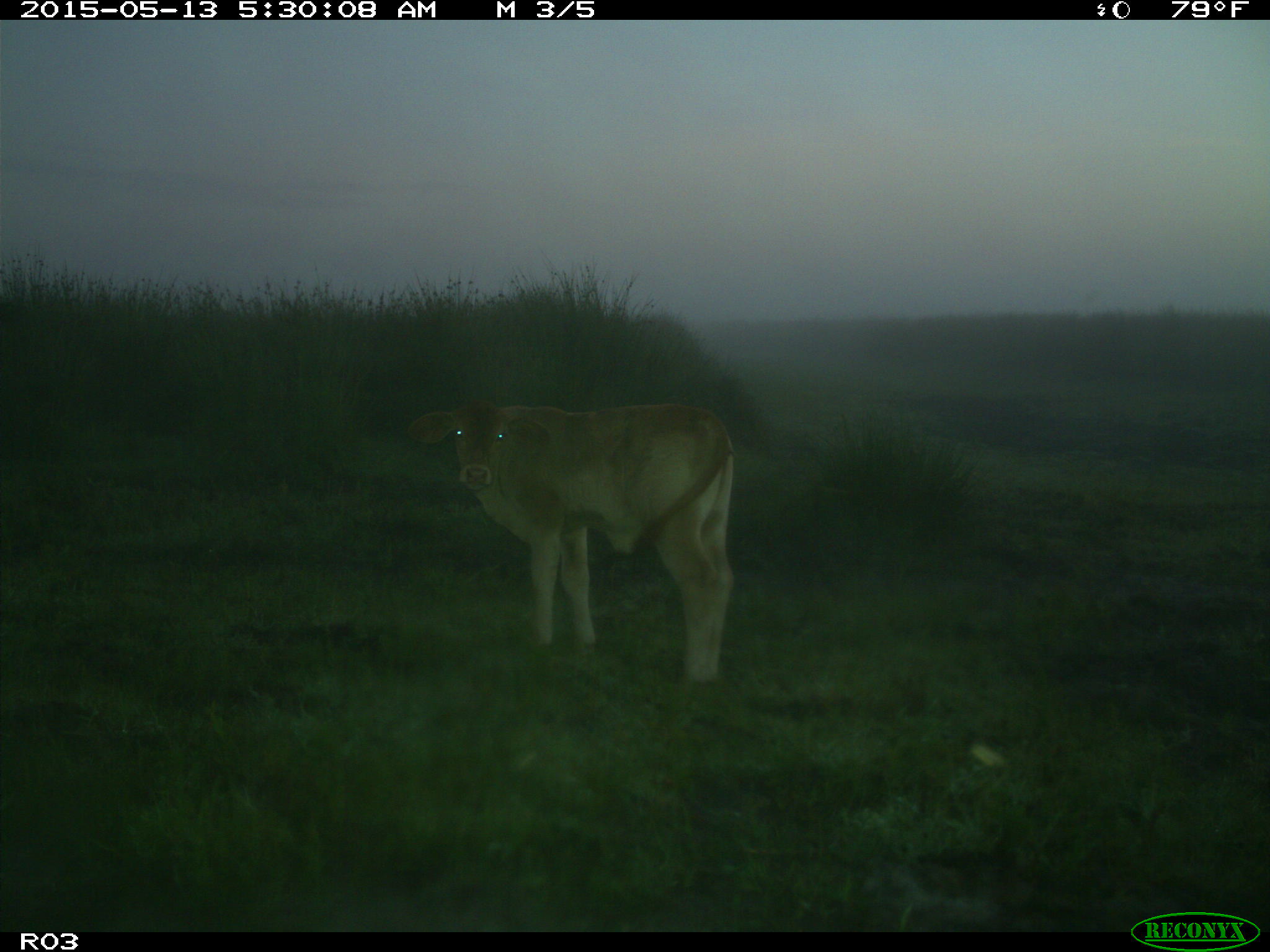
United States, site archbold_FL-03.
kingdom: Animalia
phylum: Chordata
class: Mammalia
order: Artiodactyla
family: Bovidae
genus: Bos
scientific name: Bos taurus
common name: domestic cow